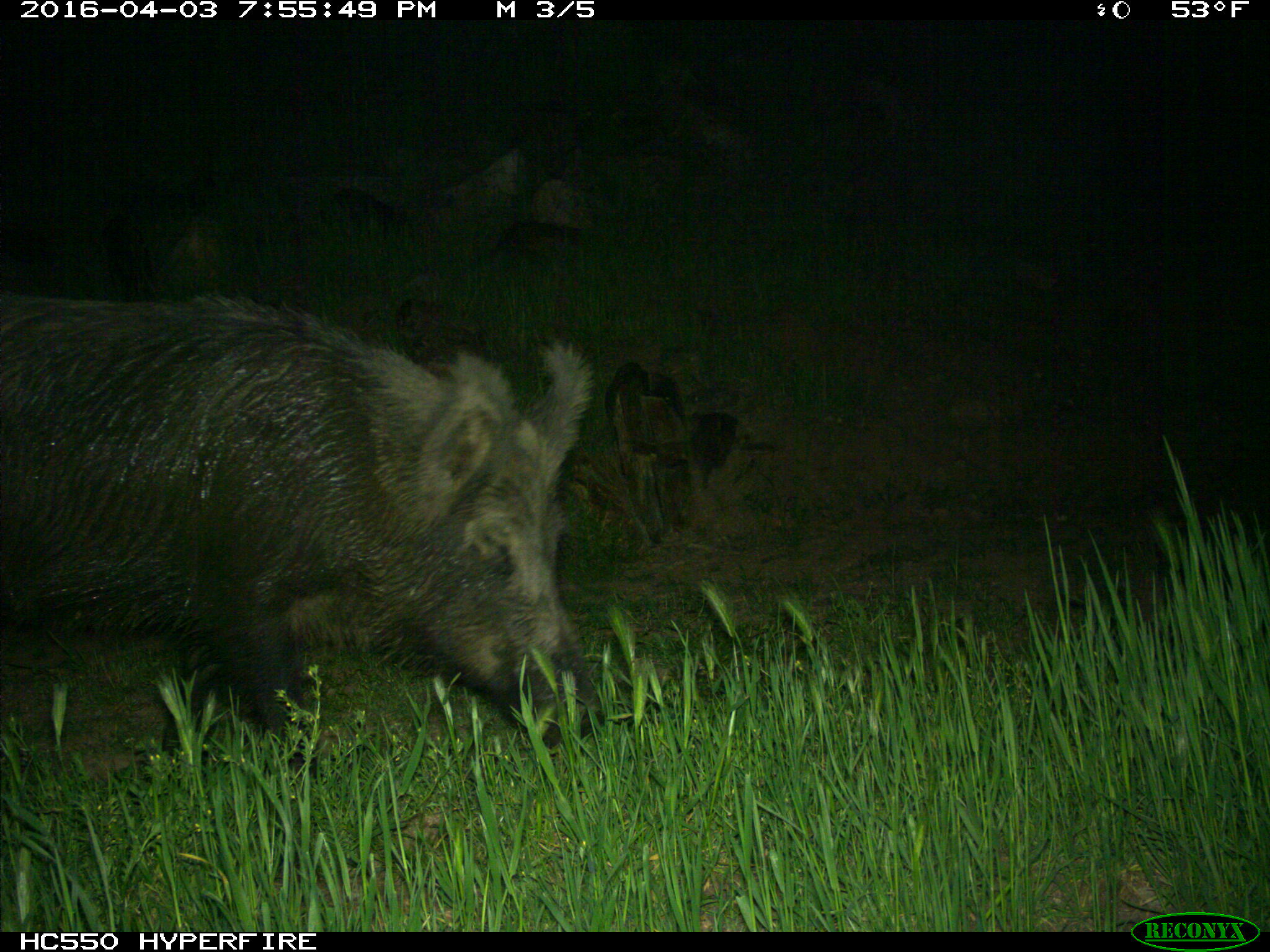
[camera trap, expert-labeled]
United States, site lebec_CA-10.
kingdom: Animalia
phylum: Chordata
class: Mammalia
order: Artiodactyla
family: Suidae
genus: Sus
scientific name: Sus scrofa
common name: wild boar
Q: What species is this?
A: Sus scrofa (wild boar).